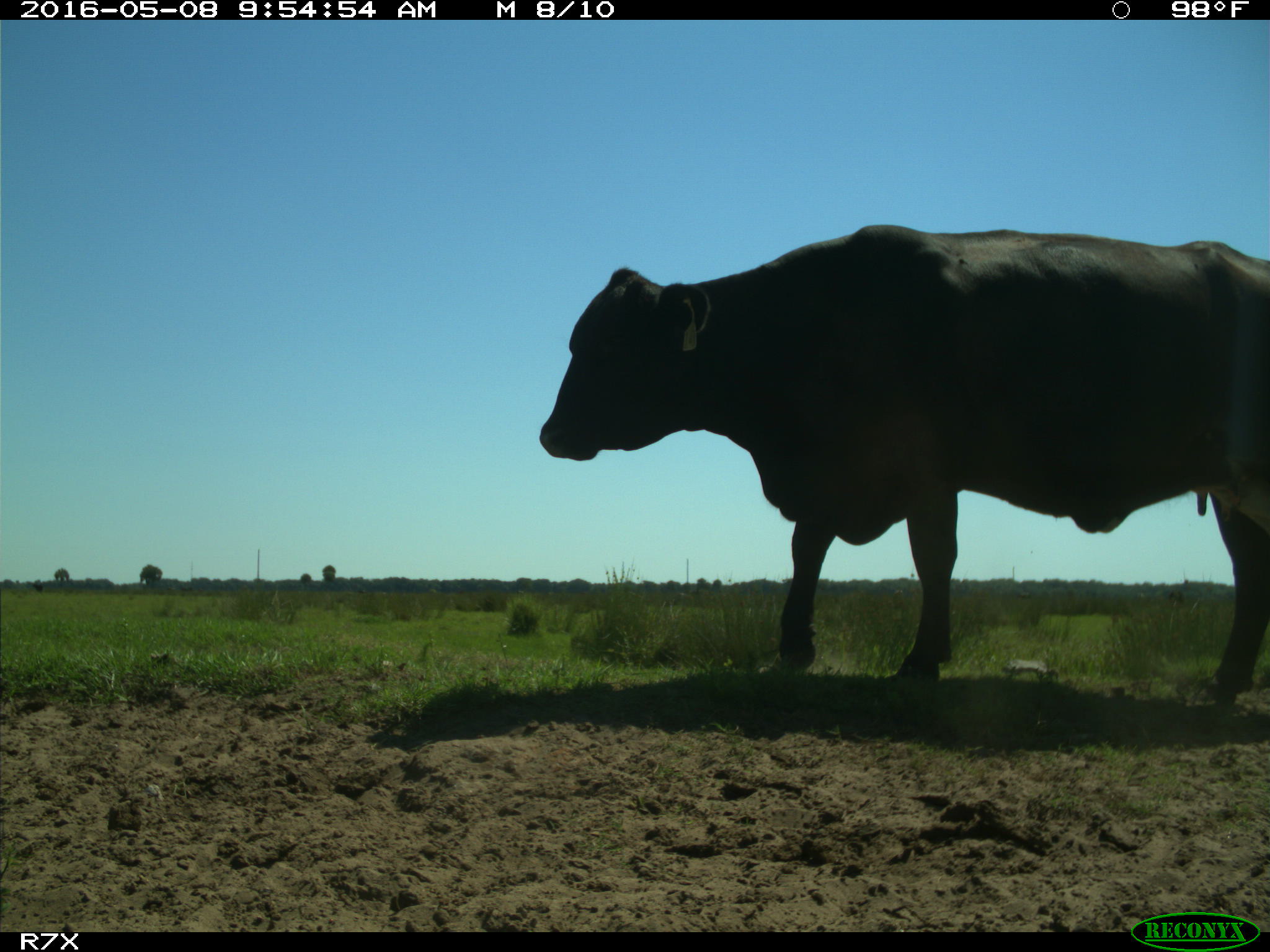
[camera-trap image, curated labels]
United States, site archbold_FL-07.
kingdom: Animalia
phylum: Chordata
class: Mammalia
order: Artiodactyla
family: Bovidae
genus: Bos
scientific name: Bos taurus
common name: domestic cow